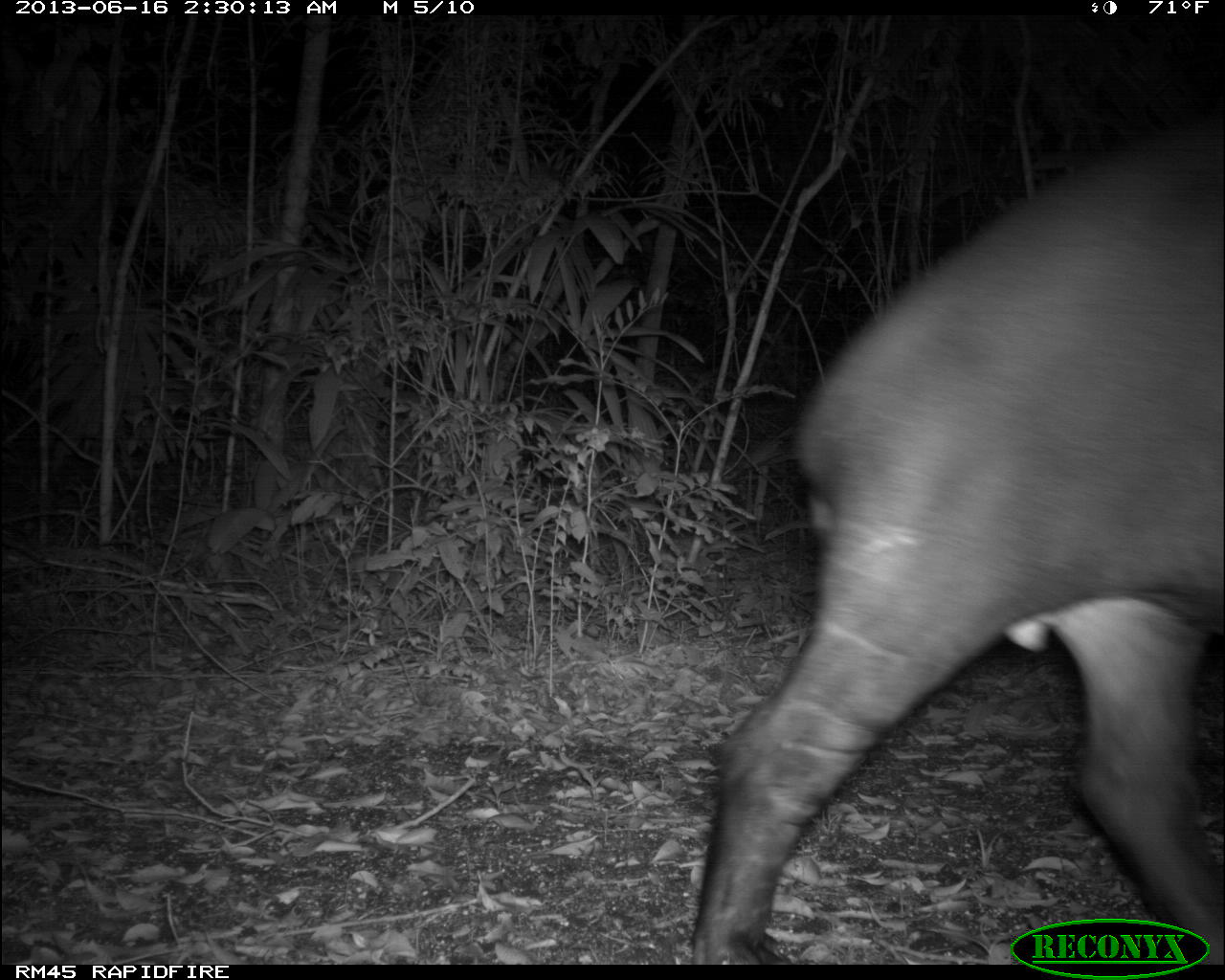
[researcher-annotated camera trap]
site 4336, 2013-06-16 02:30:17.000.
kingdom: Animalia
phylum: Chordata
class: Mammalia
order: Perissodactyla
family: Tapiridae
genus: Tapirus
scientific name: Tapirus bairdii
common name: baird's tapir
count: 1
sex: male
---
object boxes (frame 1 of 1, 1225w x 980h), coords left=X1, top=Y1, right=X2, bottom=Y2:
tapirus bairdii: left=689, top=100, right=1219, bottom=961